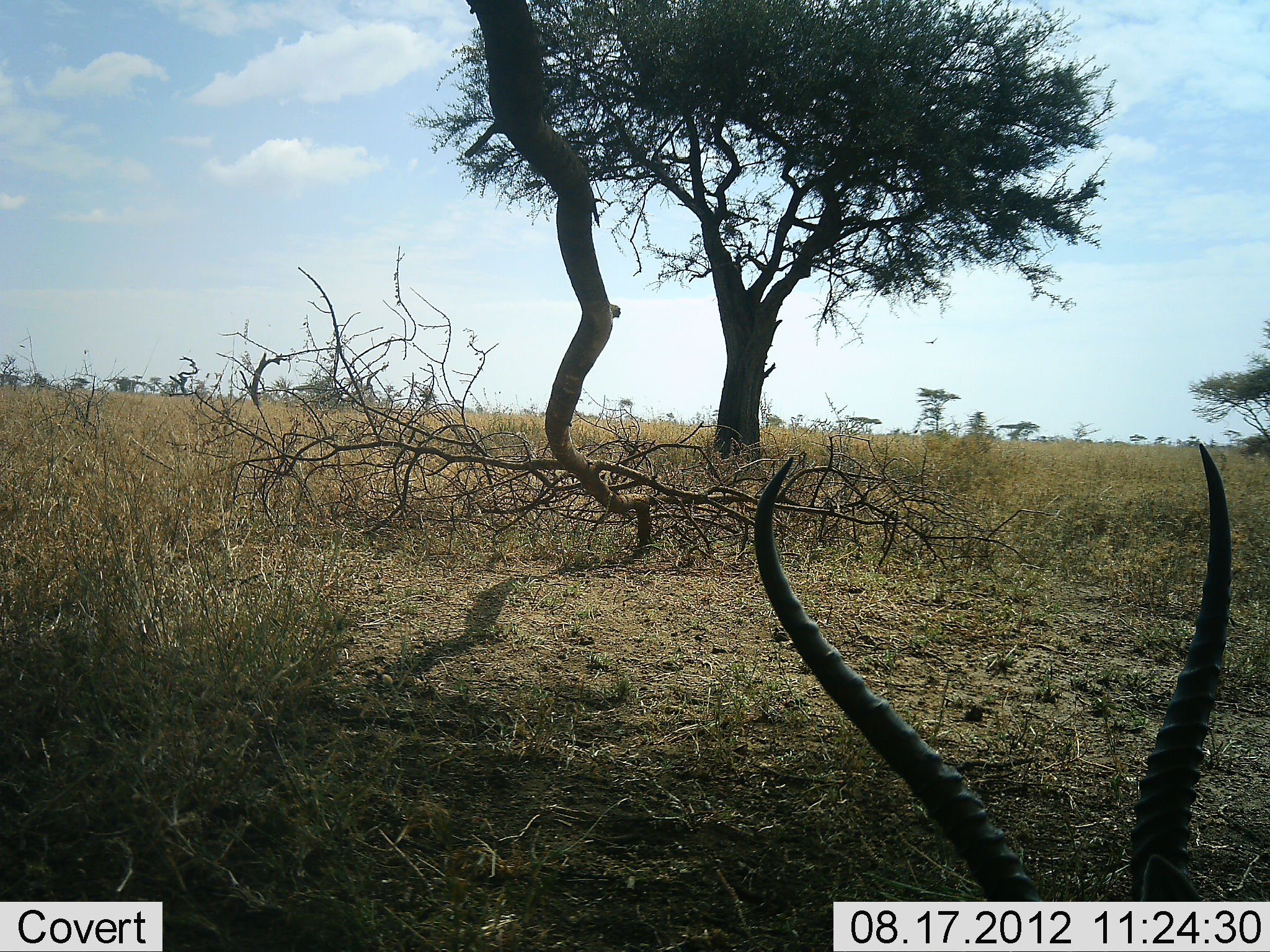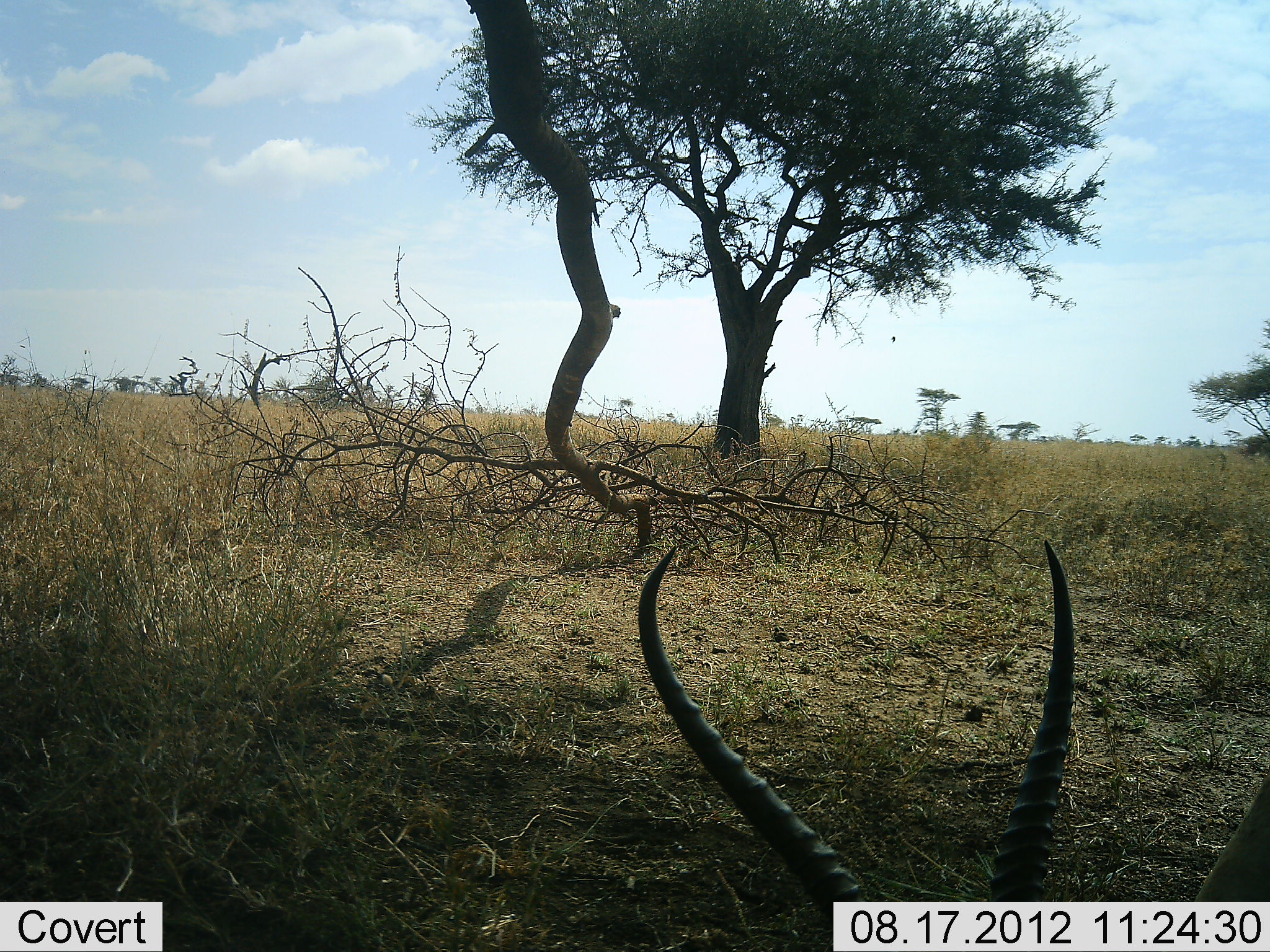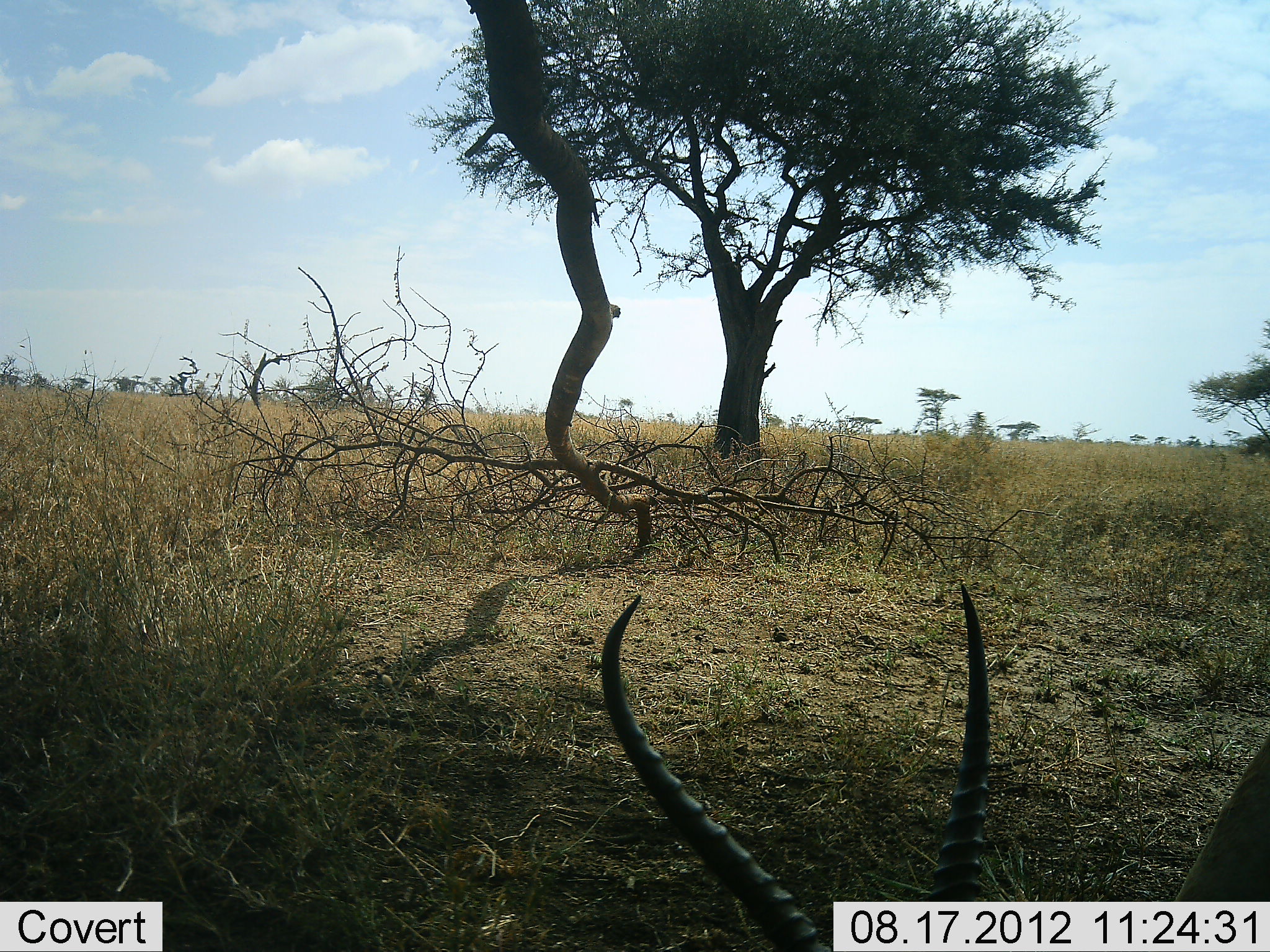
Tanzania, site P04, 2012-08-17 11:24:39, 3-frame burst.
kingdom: Animalia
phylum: Chordata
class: Mammalia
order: Artiodactyla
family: Bovidae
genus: Nanger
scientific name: Nanger granti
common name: grant's gazelle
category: gazellegrants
Gazellegrants (grant's gazelle) (Nanger granti), count 1. Behavior (volunteer vote fractions): standing 40%, resting 20%, moving 20%, interacting 0%. Young present (vote fraction): 0%. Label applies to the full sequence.